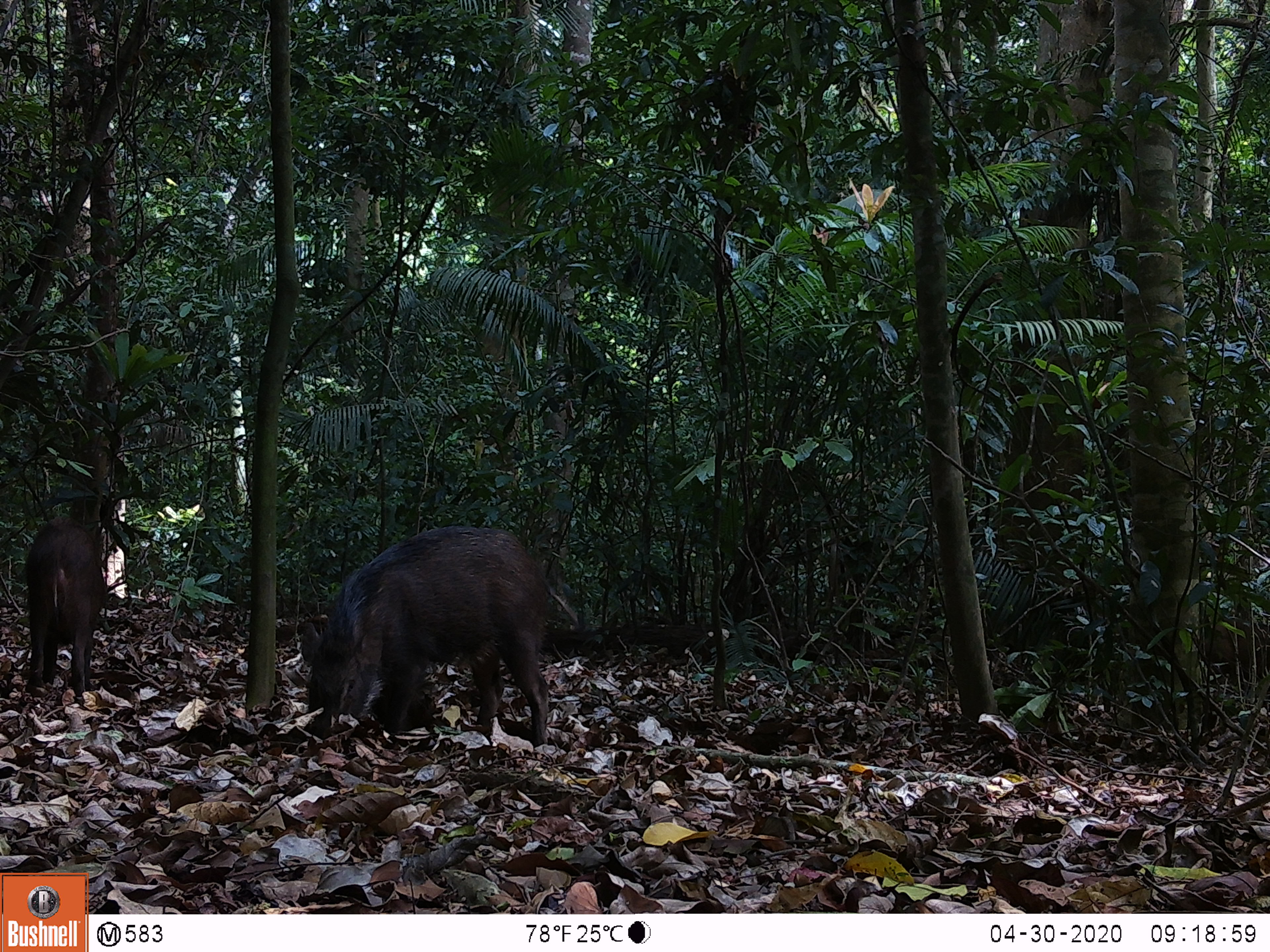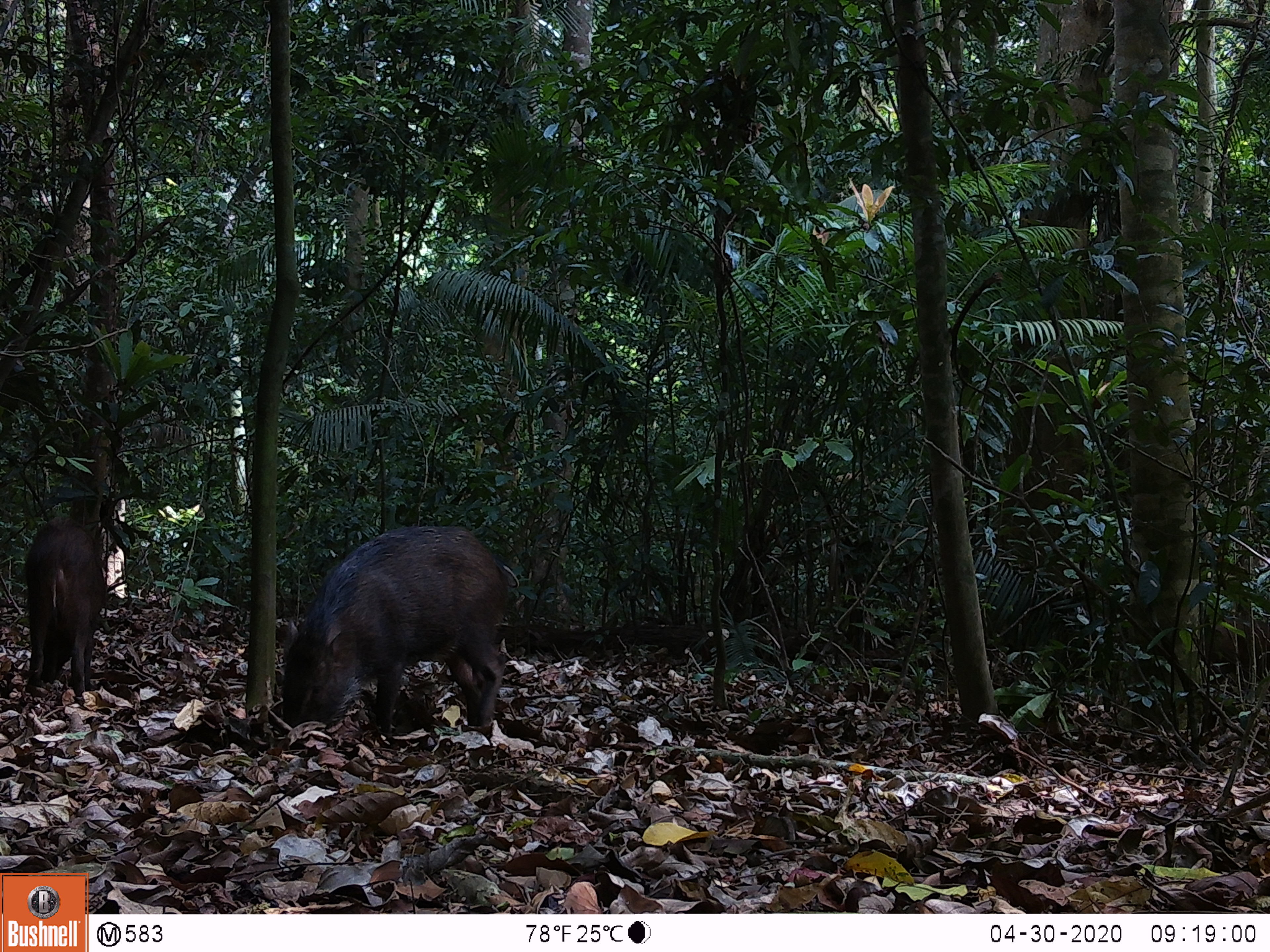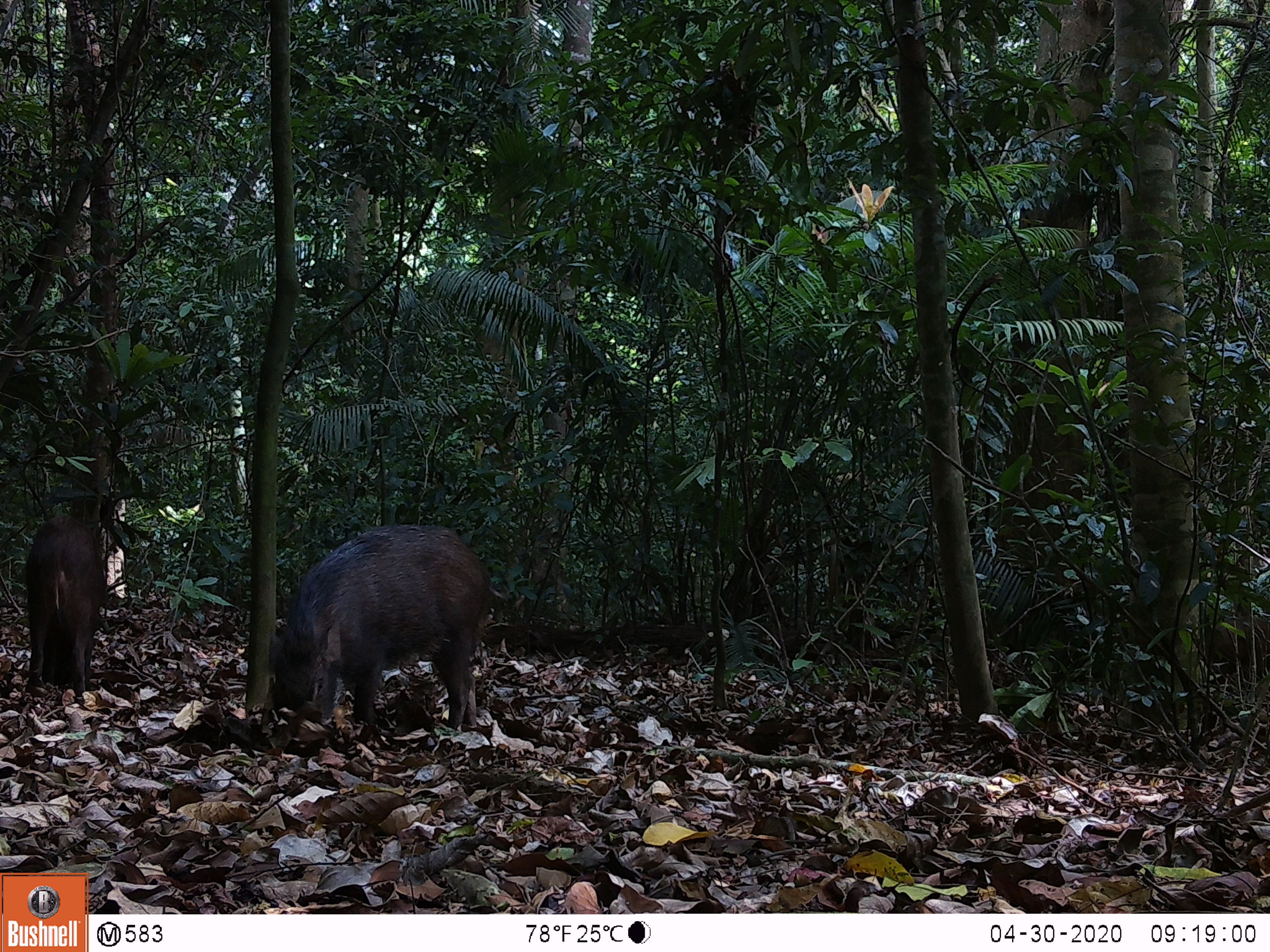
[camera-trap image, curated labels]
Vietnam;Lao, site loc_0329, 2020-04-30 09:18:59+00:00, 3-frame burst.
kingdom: Animalia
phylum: Chordata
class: Mammalia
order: Artiodactyla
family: Suidae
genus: Sus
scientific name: Sus scrofa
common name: eurasian wild pig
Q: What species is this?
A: Eurasian wild pig (Sus scrofa).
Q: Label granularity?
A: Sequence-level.